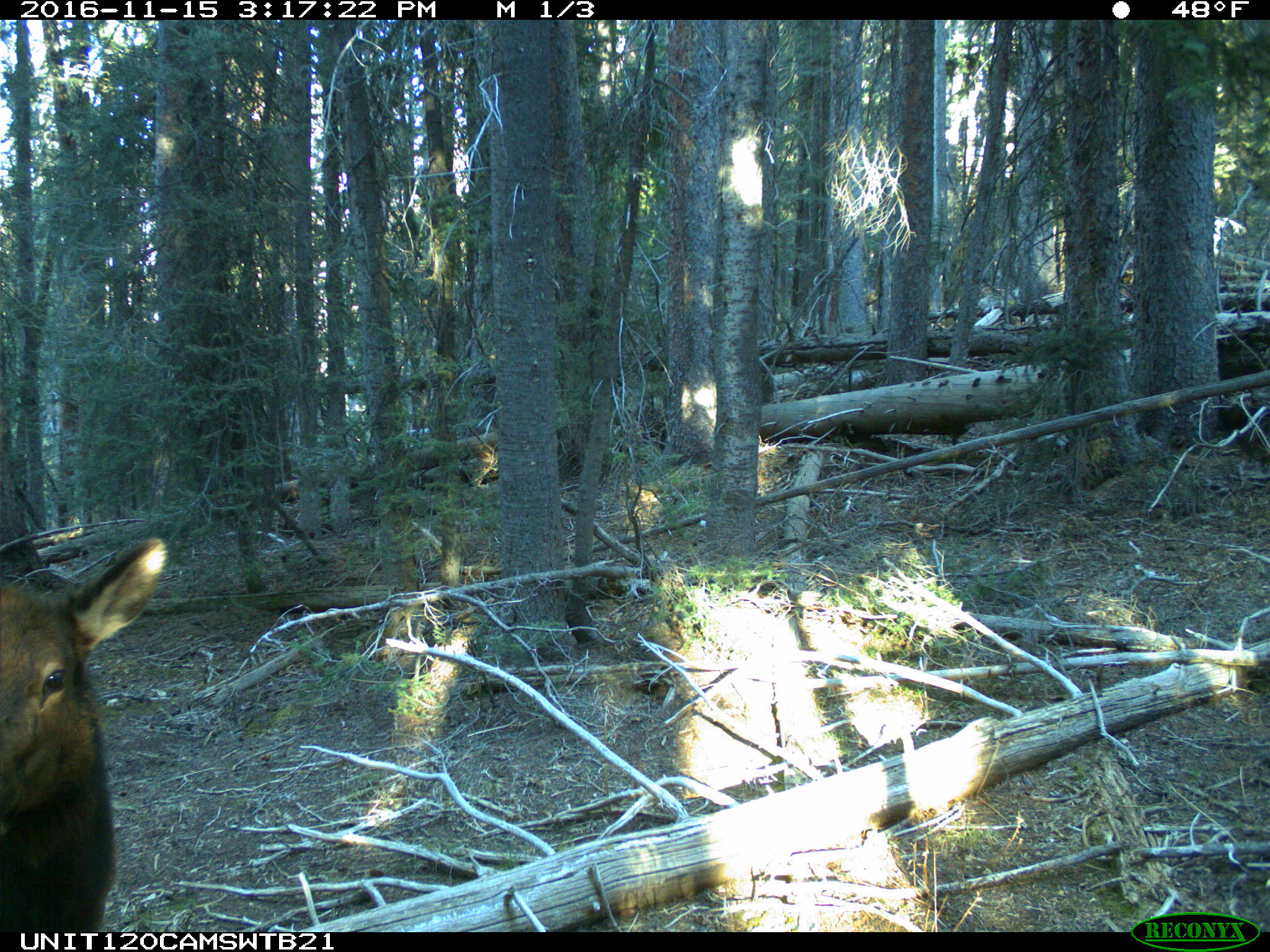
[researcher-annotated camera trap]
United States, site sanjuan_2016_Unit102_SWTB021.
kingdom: Animalia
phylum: Chordata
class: Mammalia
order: Artiodactyla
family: Cervidae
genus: Cervus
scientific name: Cervus elaphus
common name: red deer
Cervus elaphus (red deer).